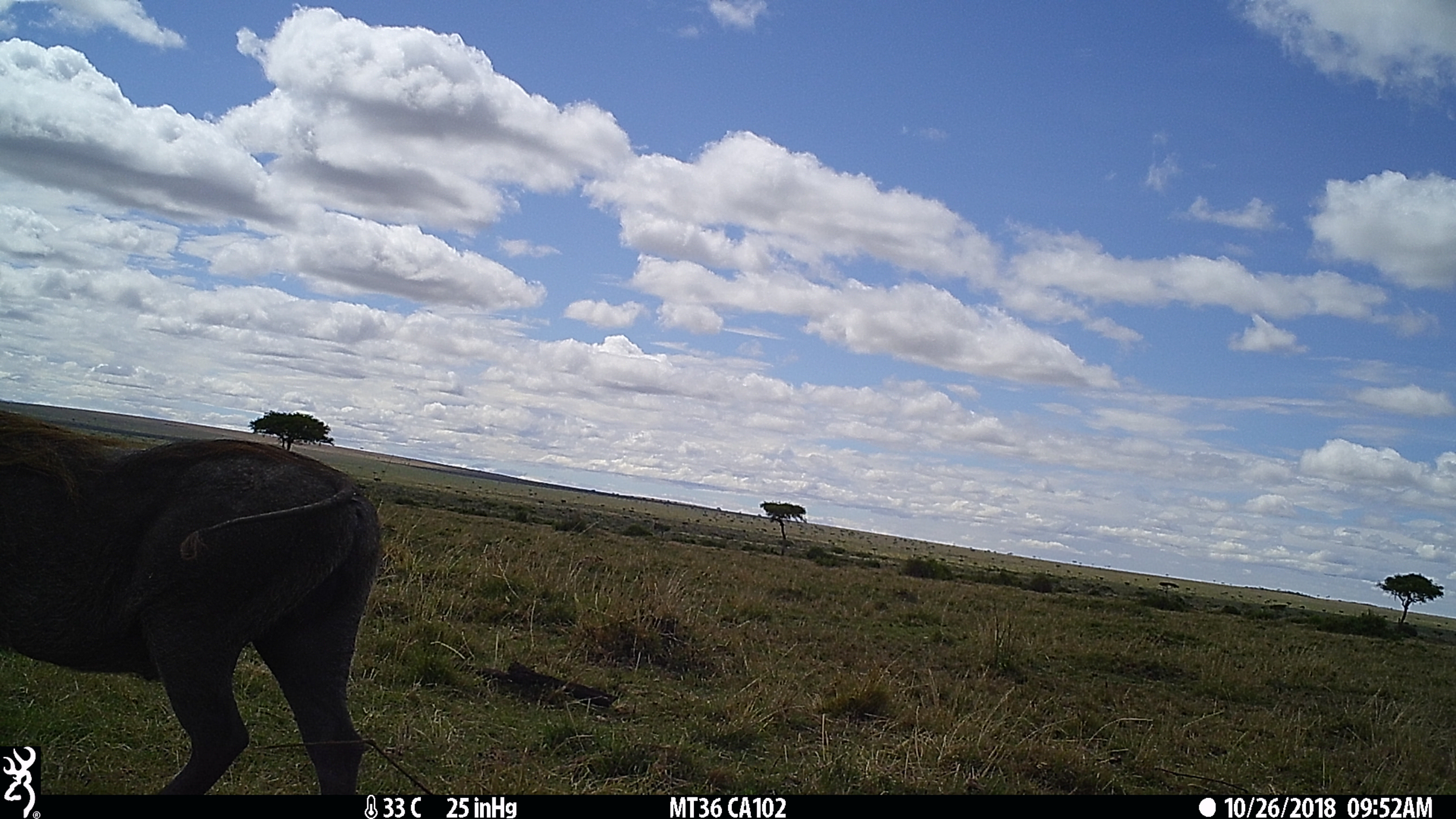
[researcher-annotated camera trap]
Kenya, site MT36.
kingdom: Animalia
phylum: Chordata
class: Mammalia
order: Artiodactyla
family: Suidae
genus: Phacochoerus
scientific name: Phacochoerus africanus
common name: common warthog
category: warthog